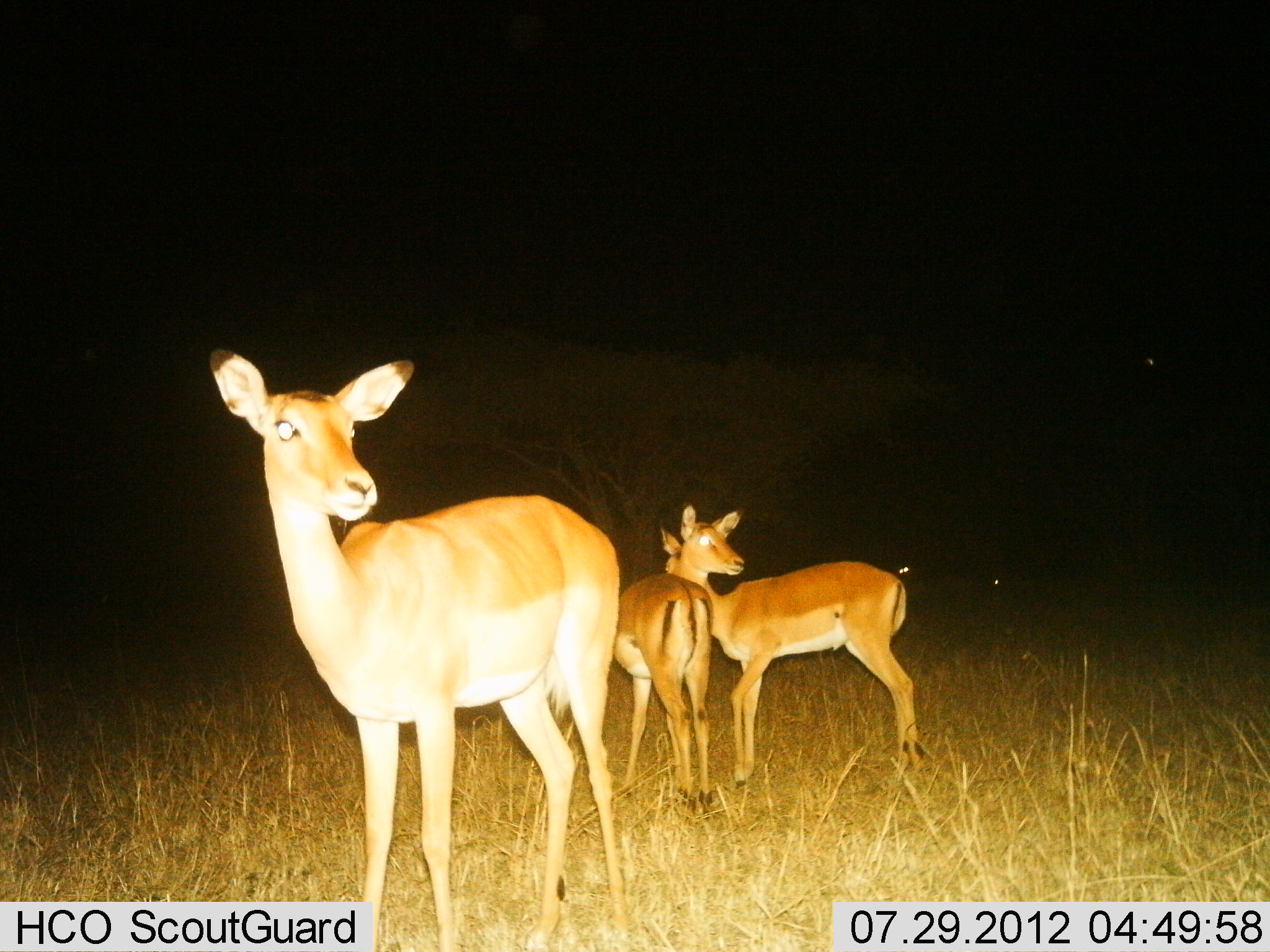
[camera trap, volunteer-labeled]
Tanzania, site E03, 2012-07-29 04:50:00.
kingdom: Animalia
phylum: Chordata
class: Mammalia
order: Artiodactyla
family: Bovidae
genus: Aepyceros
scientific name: Aepyceros melampus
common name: impala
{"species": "impala (Aepyceros melampus)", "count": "3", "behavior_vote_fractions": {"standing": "100%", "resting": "0%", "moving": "0%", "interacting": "0%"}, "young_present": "30%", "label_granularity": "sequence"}